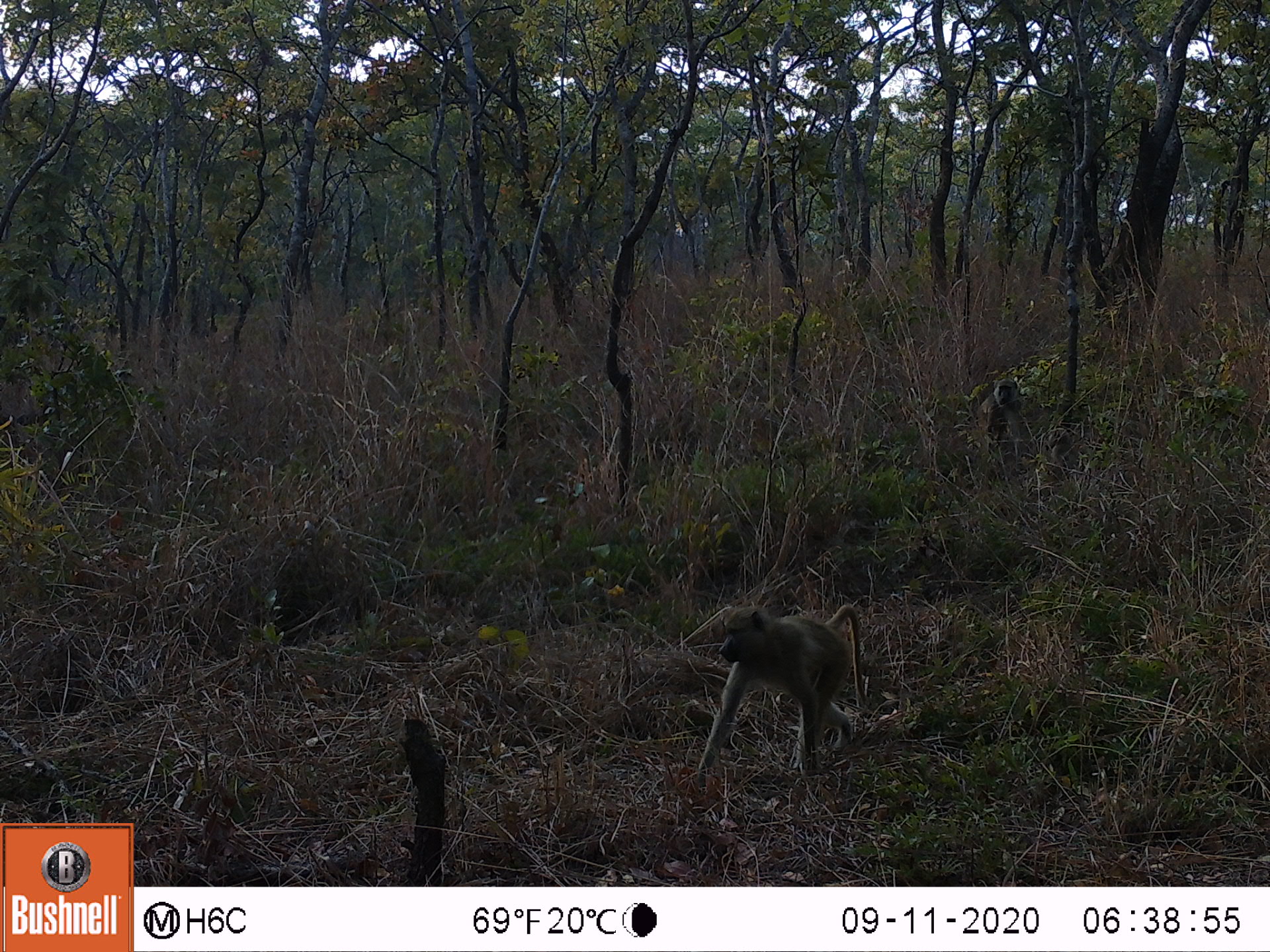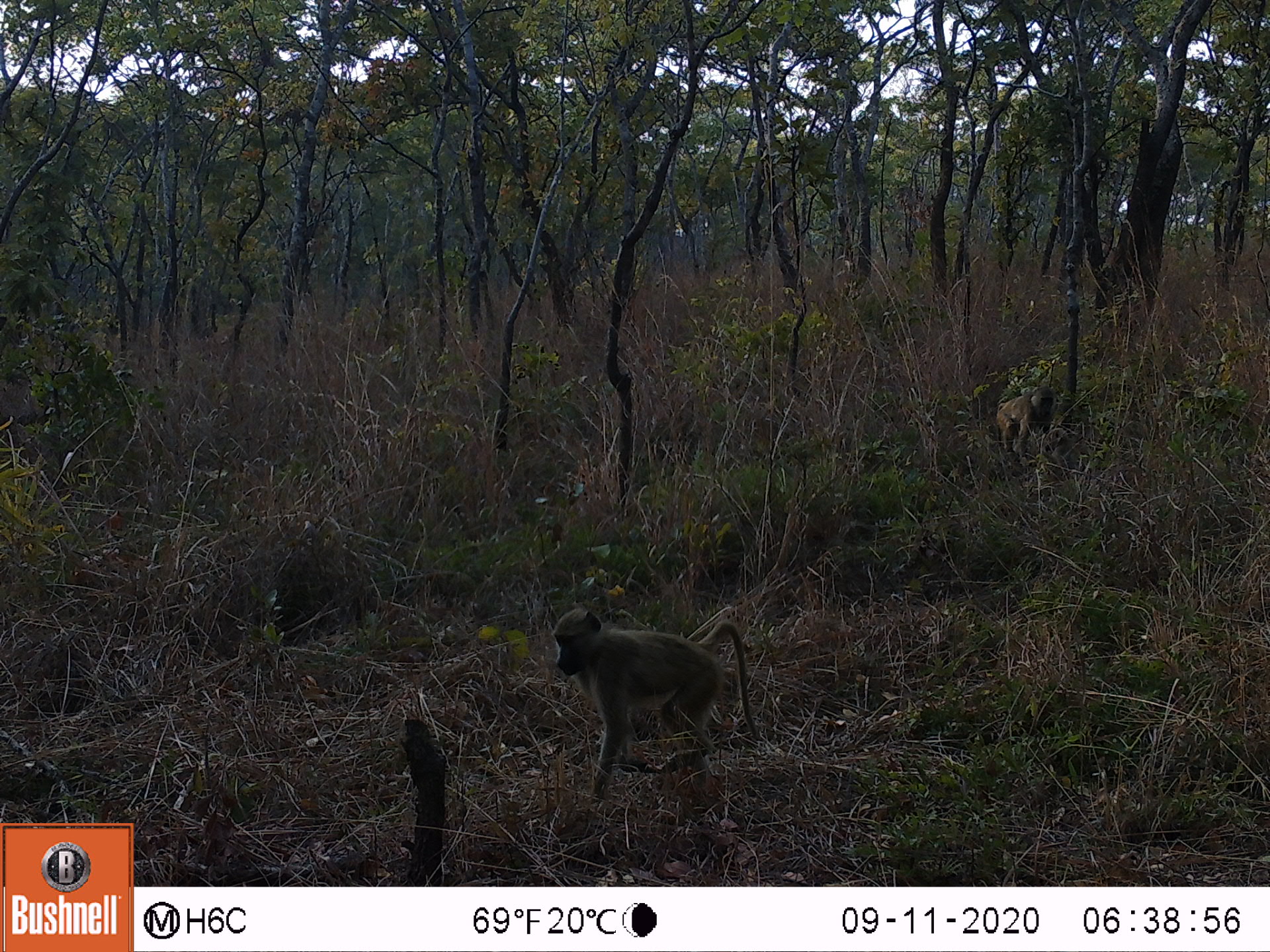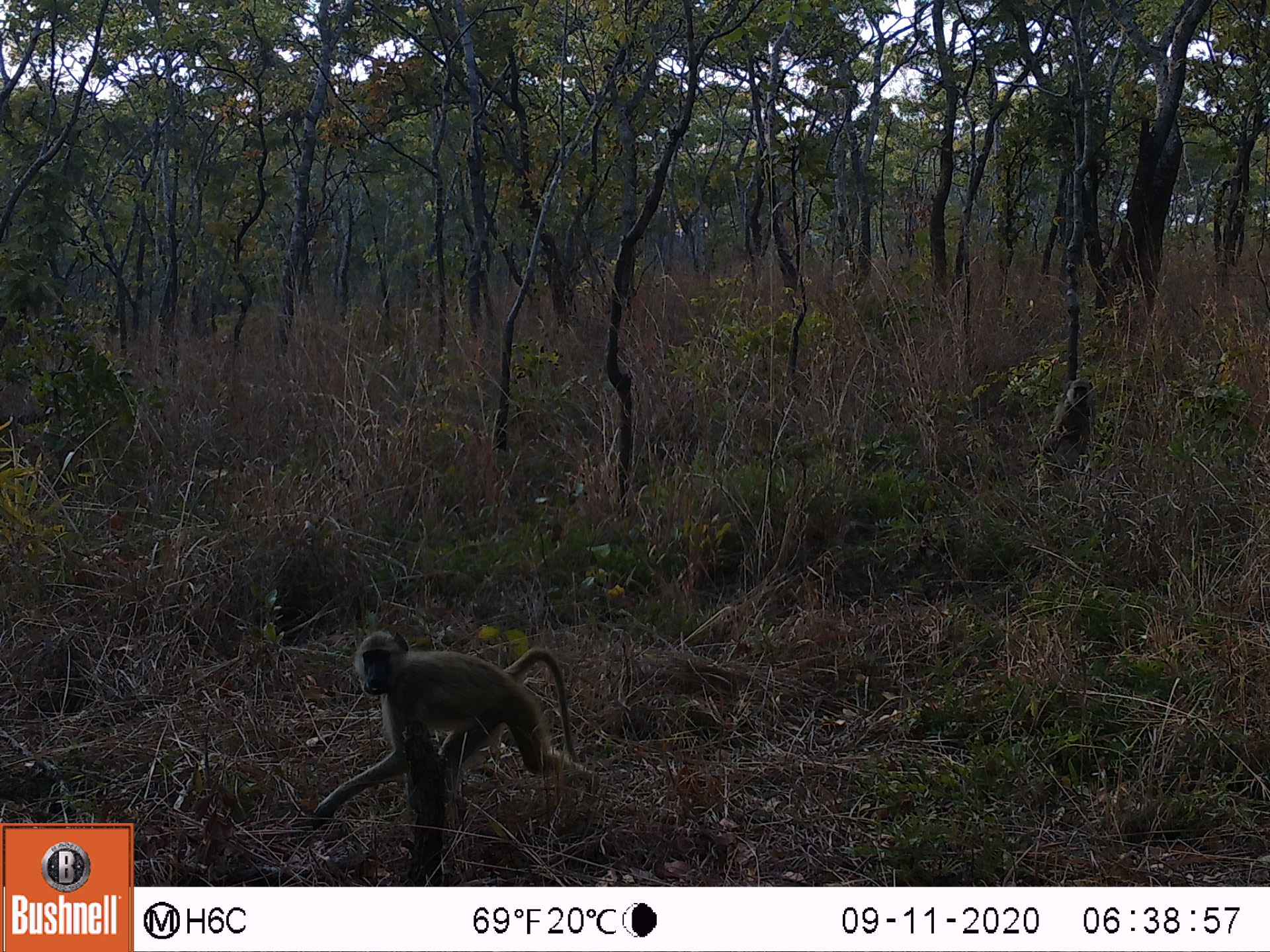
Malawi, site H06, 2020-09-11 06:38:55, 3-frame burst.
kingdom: Animalia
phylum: Chordata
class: Mammalia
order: Primates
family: Cercopithecidae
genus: Papio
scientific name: Papio cynocephalus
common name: yellow baboon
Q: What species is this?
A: Yellow baboon (Papio cynocephalus).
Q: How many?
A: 2.